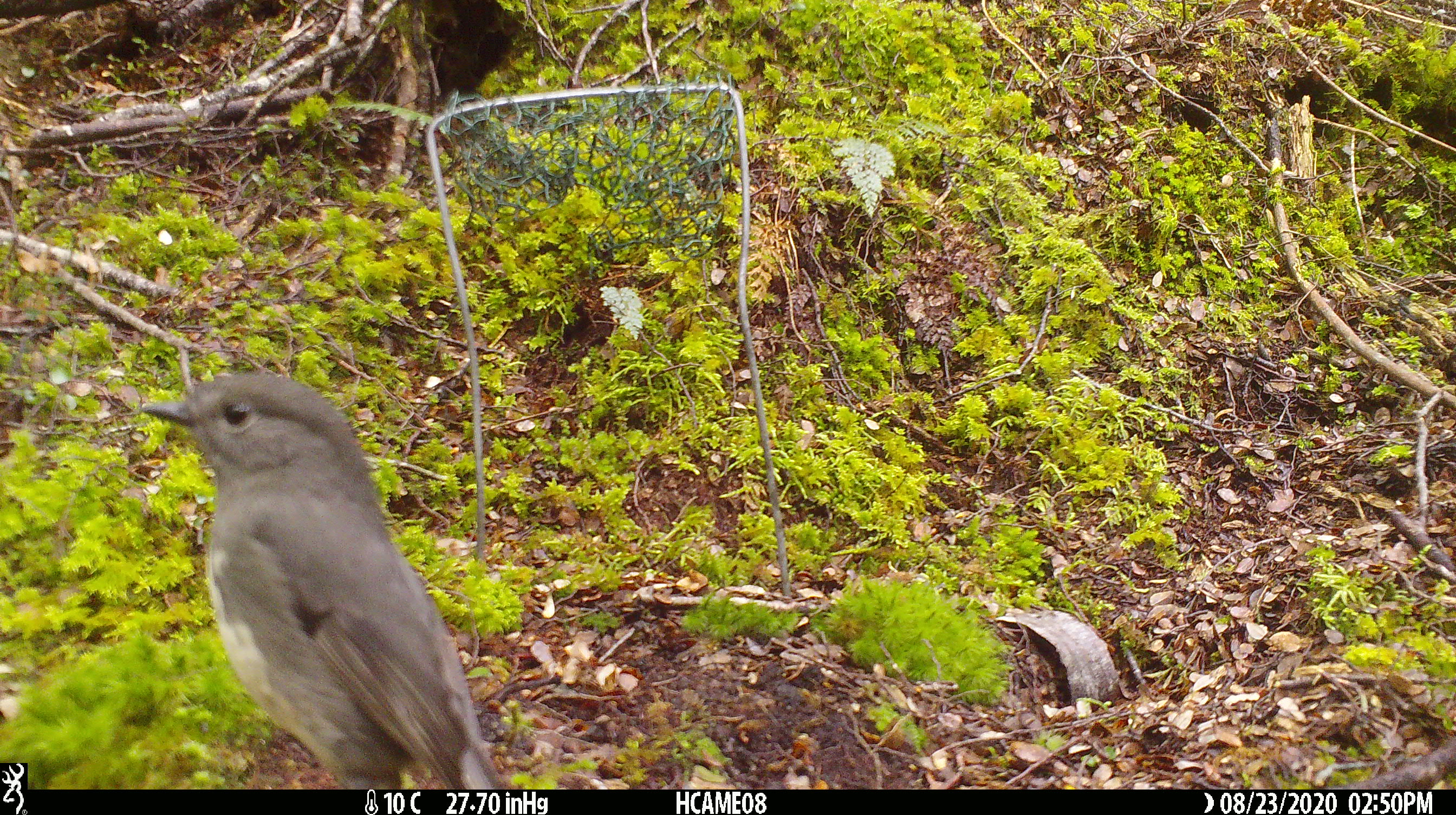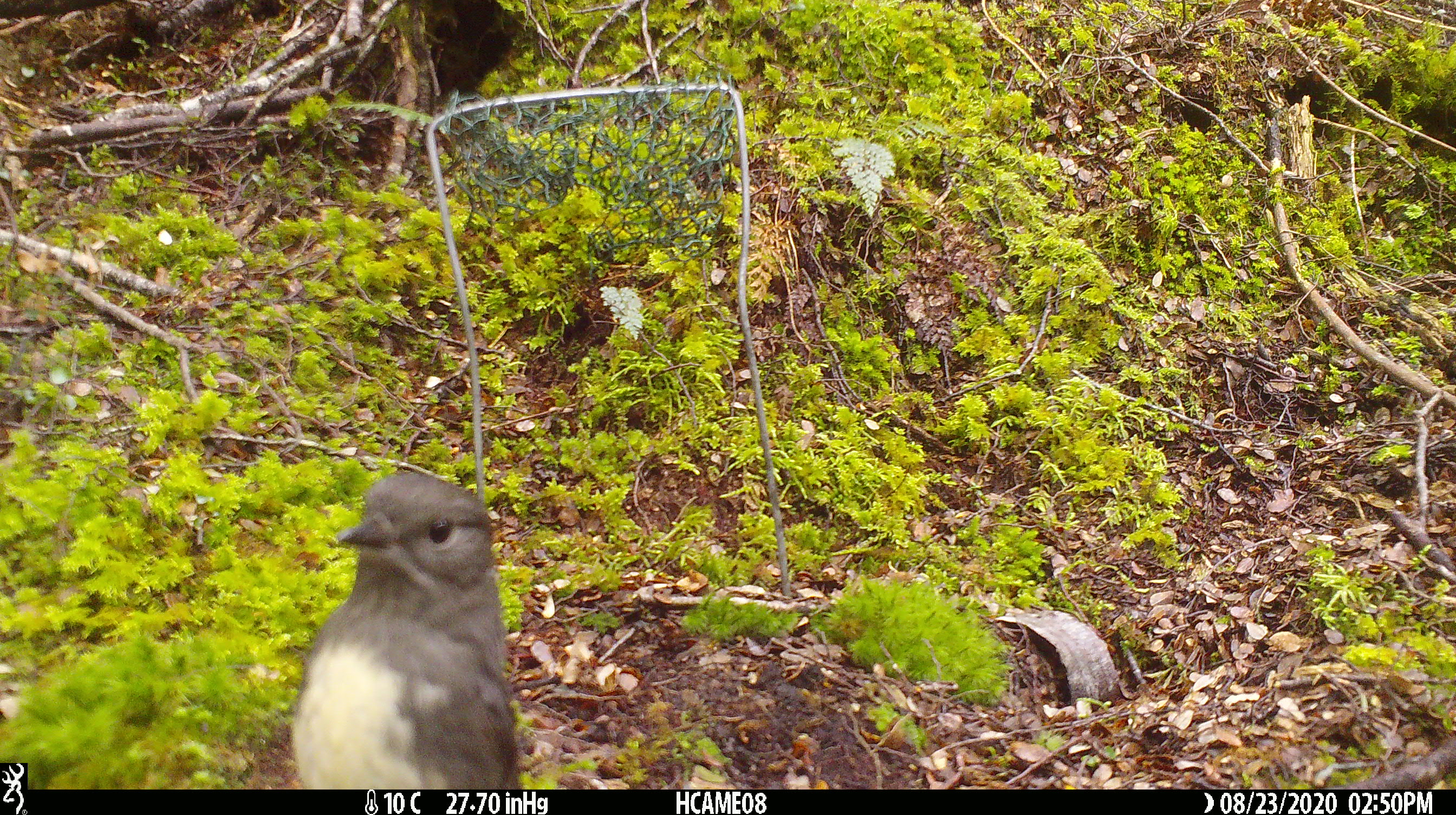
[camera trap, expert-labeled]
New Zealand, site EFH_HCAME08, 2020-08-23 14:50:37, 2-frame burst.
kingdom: Animalia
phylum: Chordata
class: Aves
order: Passeriformes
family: Petroicidae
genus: Petroica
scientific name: Petroica australis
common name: new zealand robin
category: robin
Robin (new zealand robin) (Petroica australis).